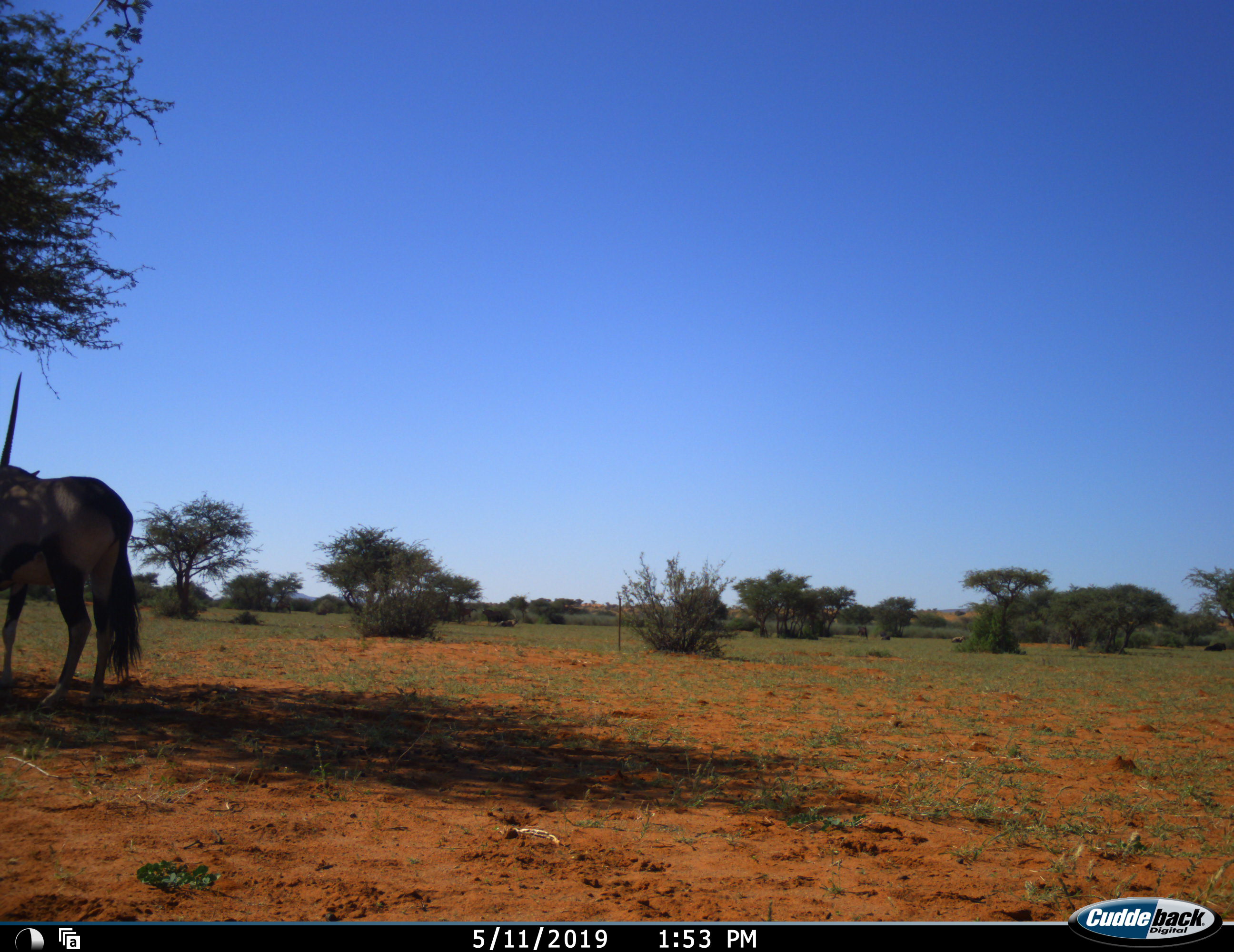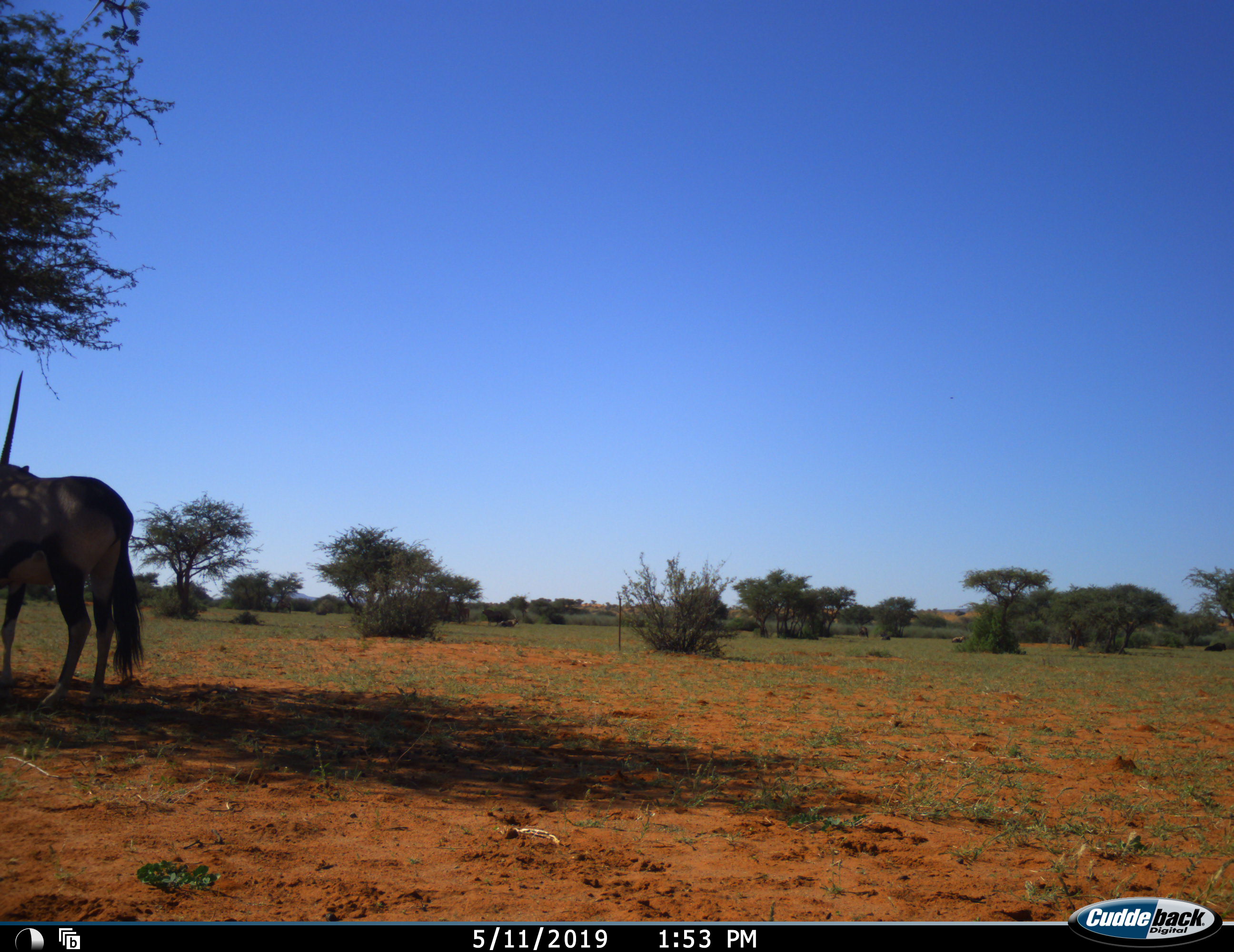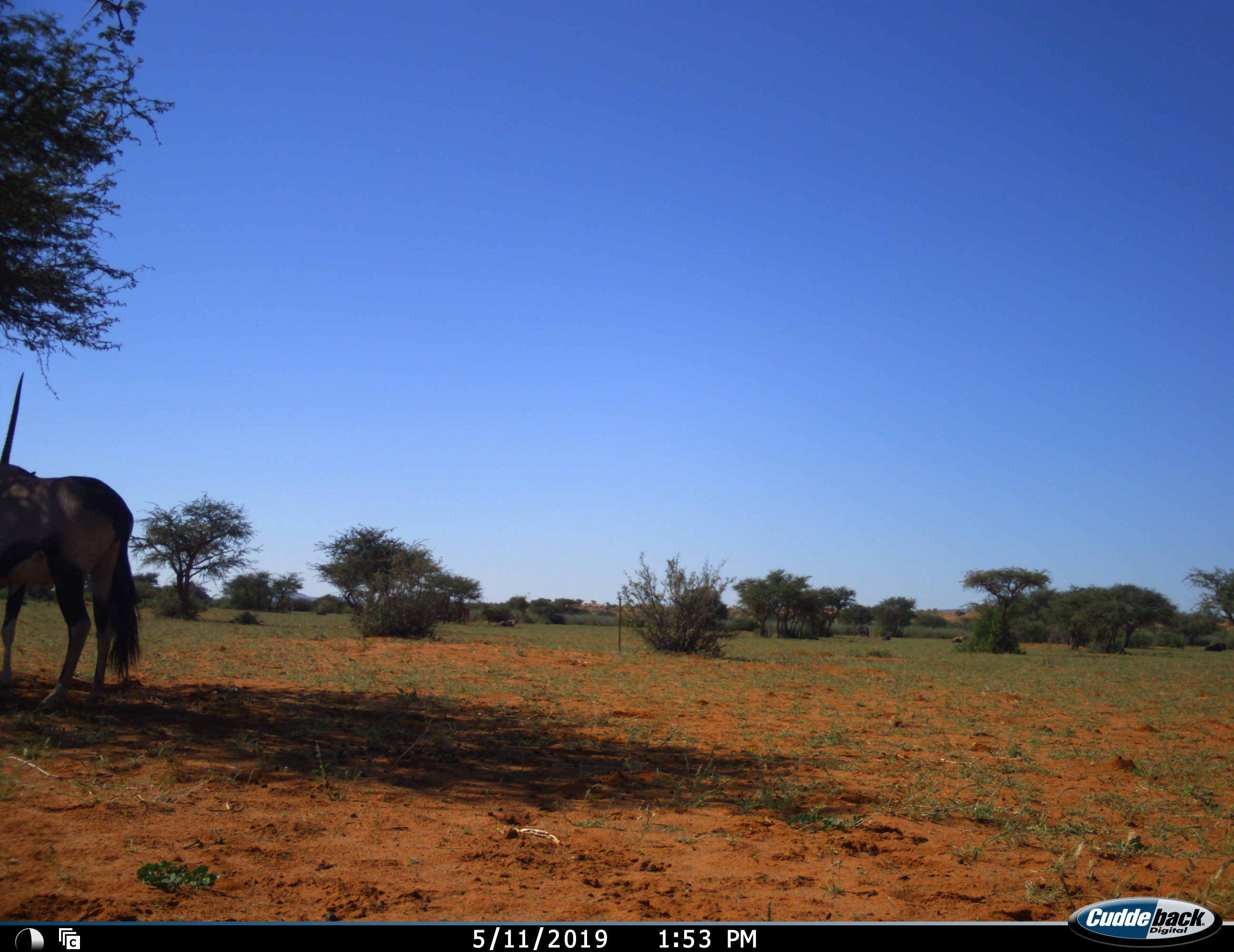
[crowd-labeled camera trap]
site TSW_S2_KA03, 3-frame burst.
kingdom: Animalia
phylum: Chordata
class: Mammalia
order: Artiodactyla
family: Bovidae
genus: Oryx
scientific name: Oryx gazella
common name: gemsbok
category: oryx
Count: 1.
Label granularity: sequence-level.